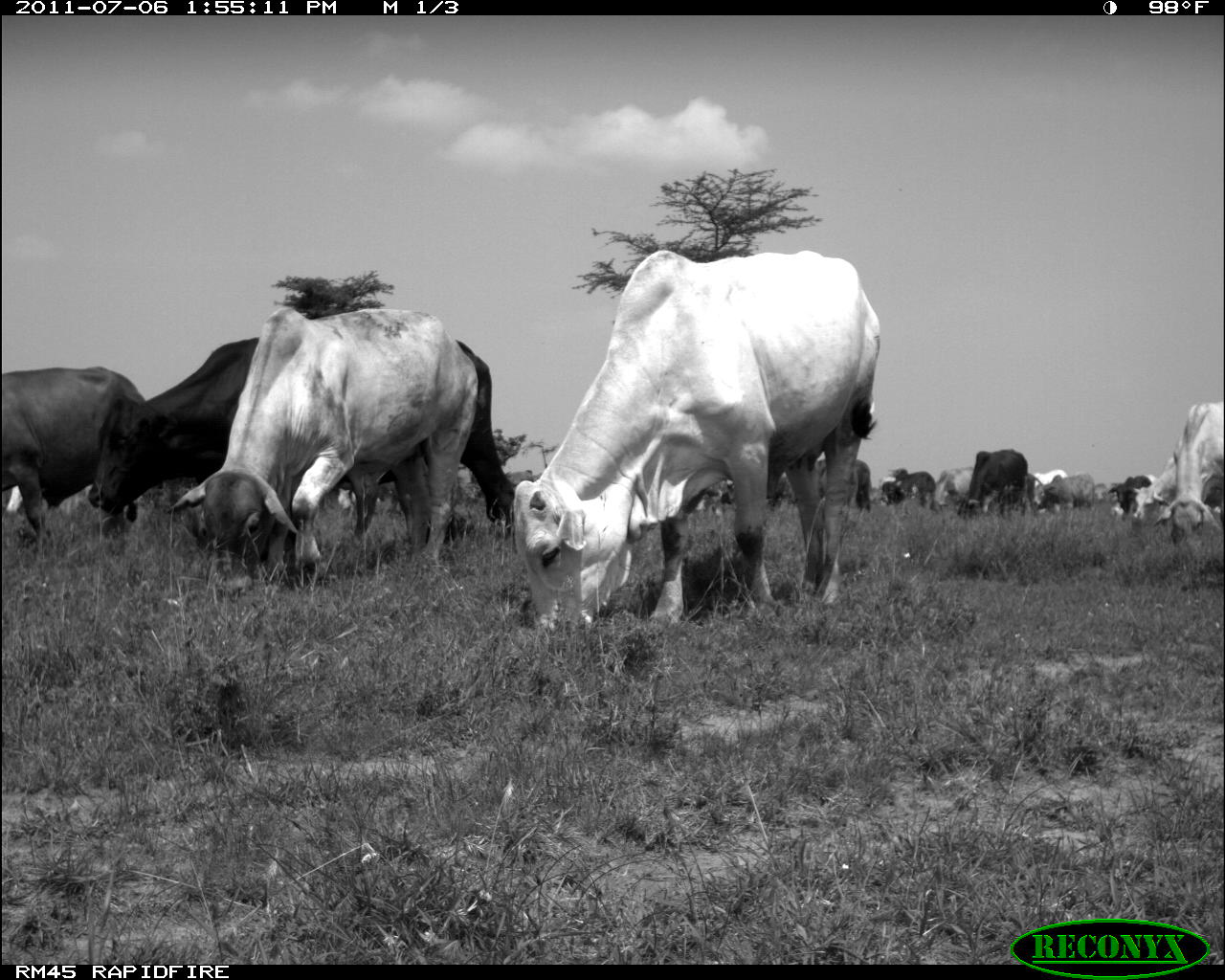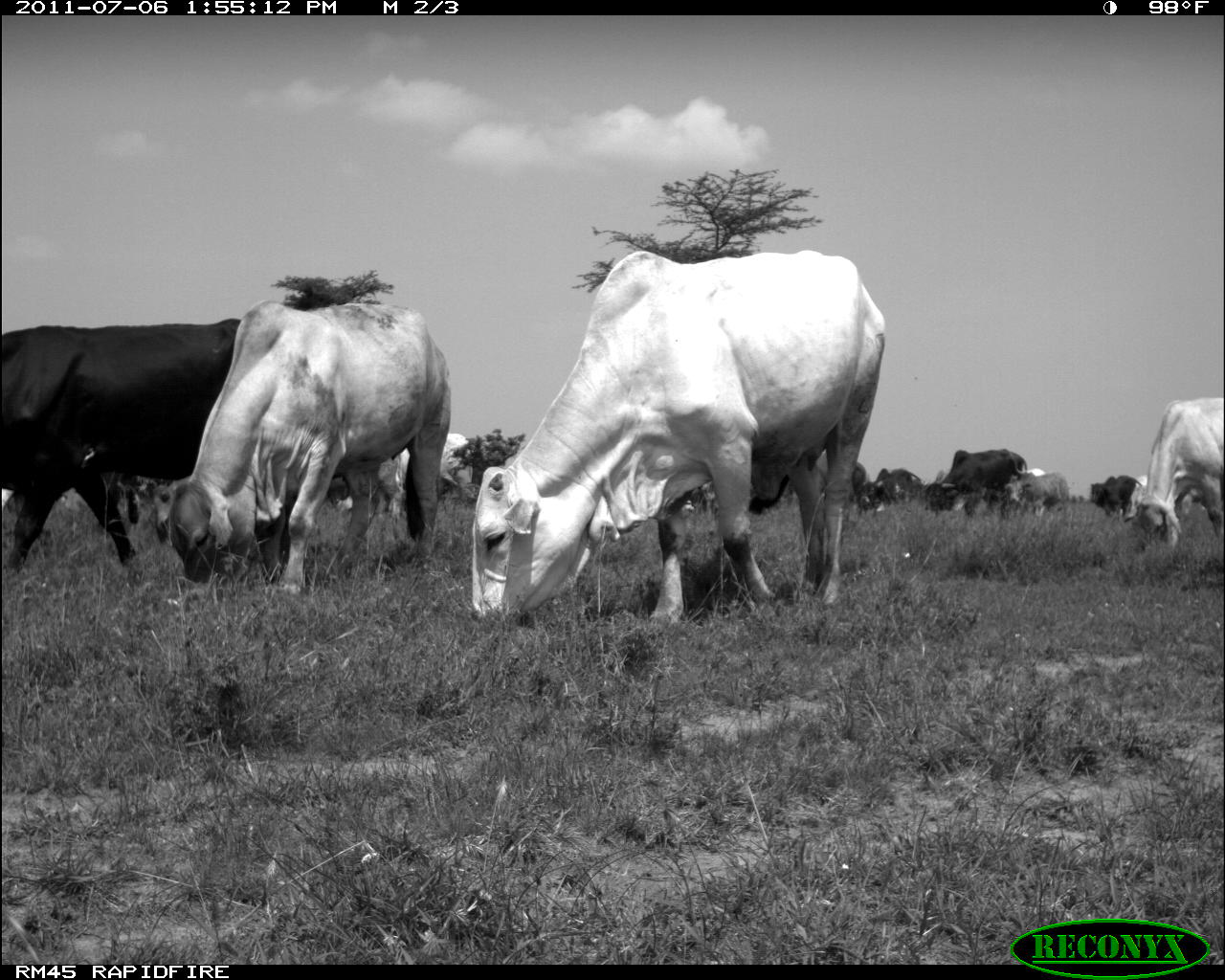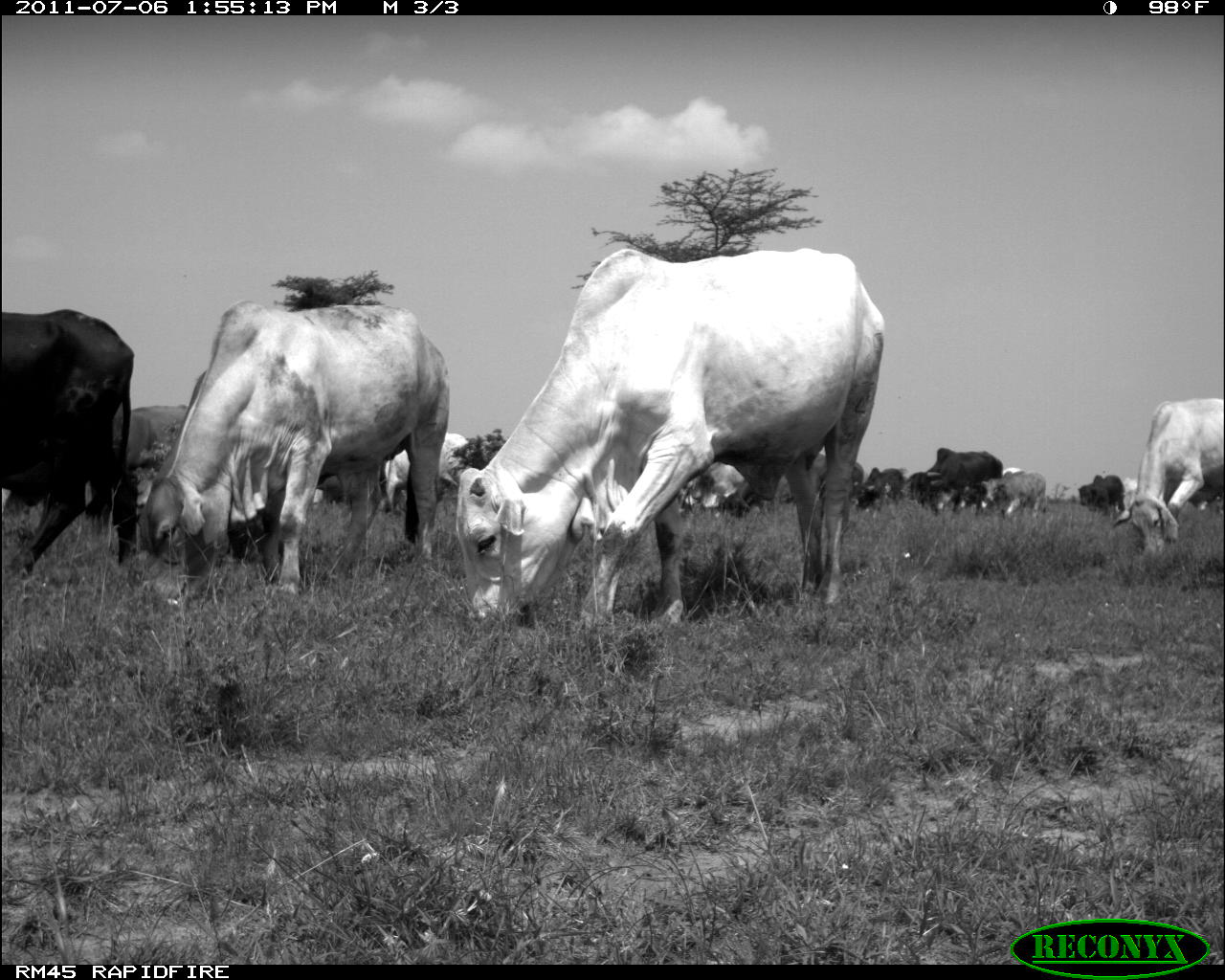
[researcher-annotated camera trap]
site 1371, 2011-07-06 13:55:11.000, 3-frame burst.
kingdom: Animalia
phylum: Chordata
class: Mammalia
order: Artiodactyla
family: Bovidae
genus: Bos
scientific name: Bos taurus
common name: domestic cattle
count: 17